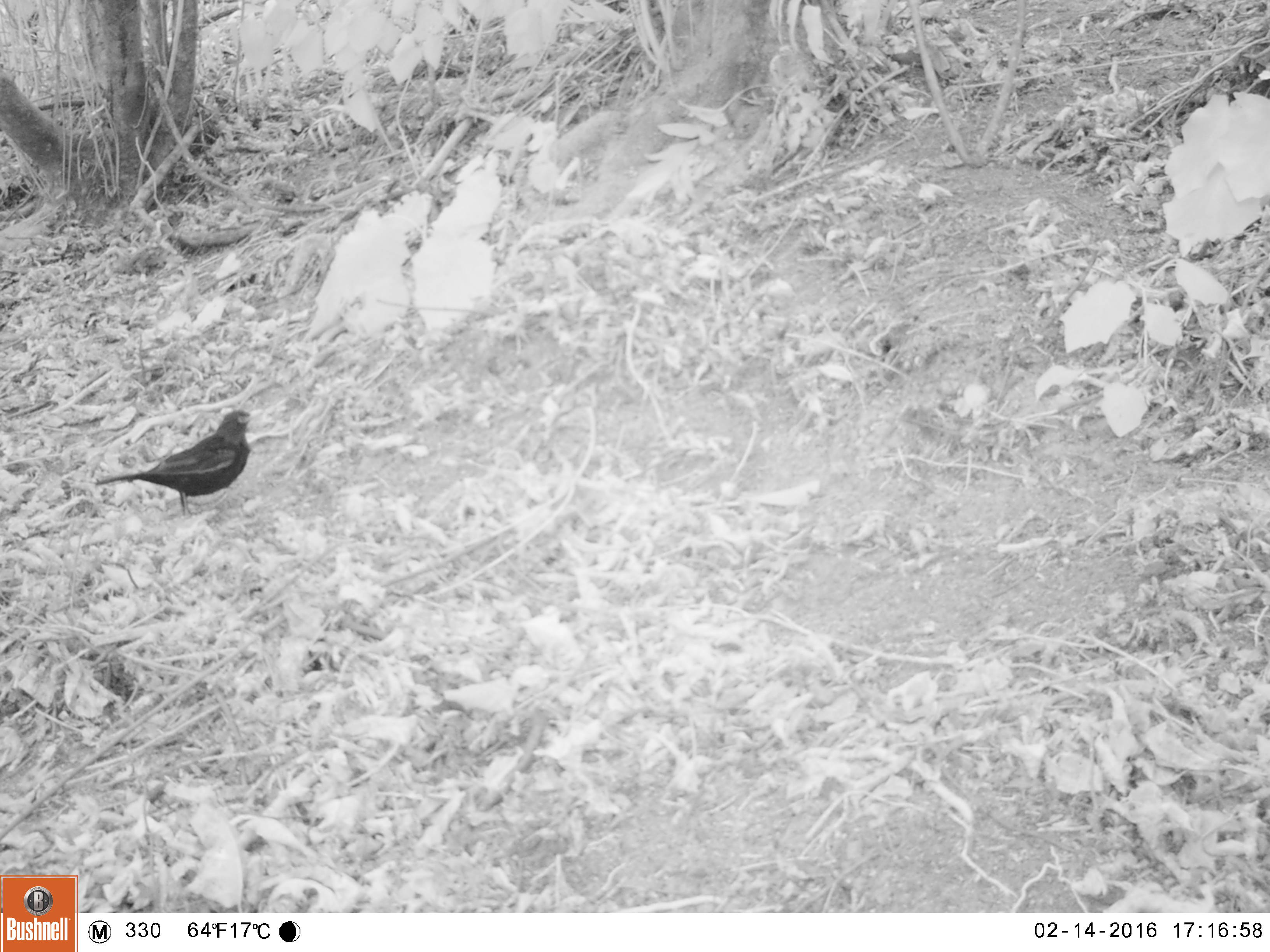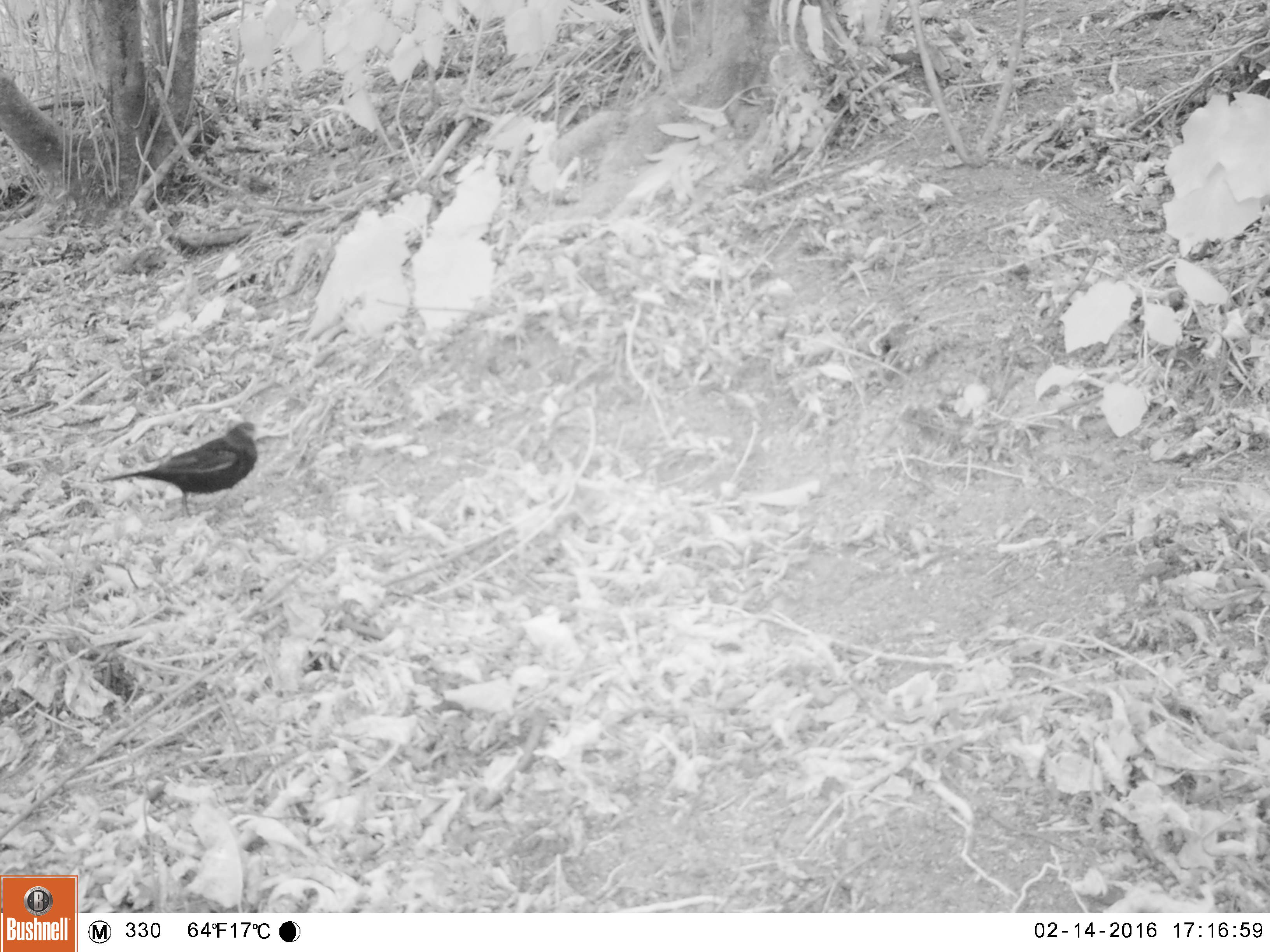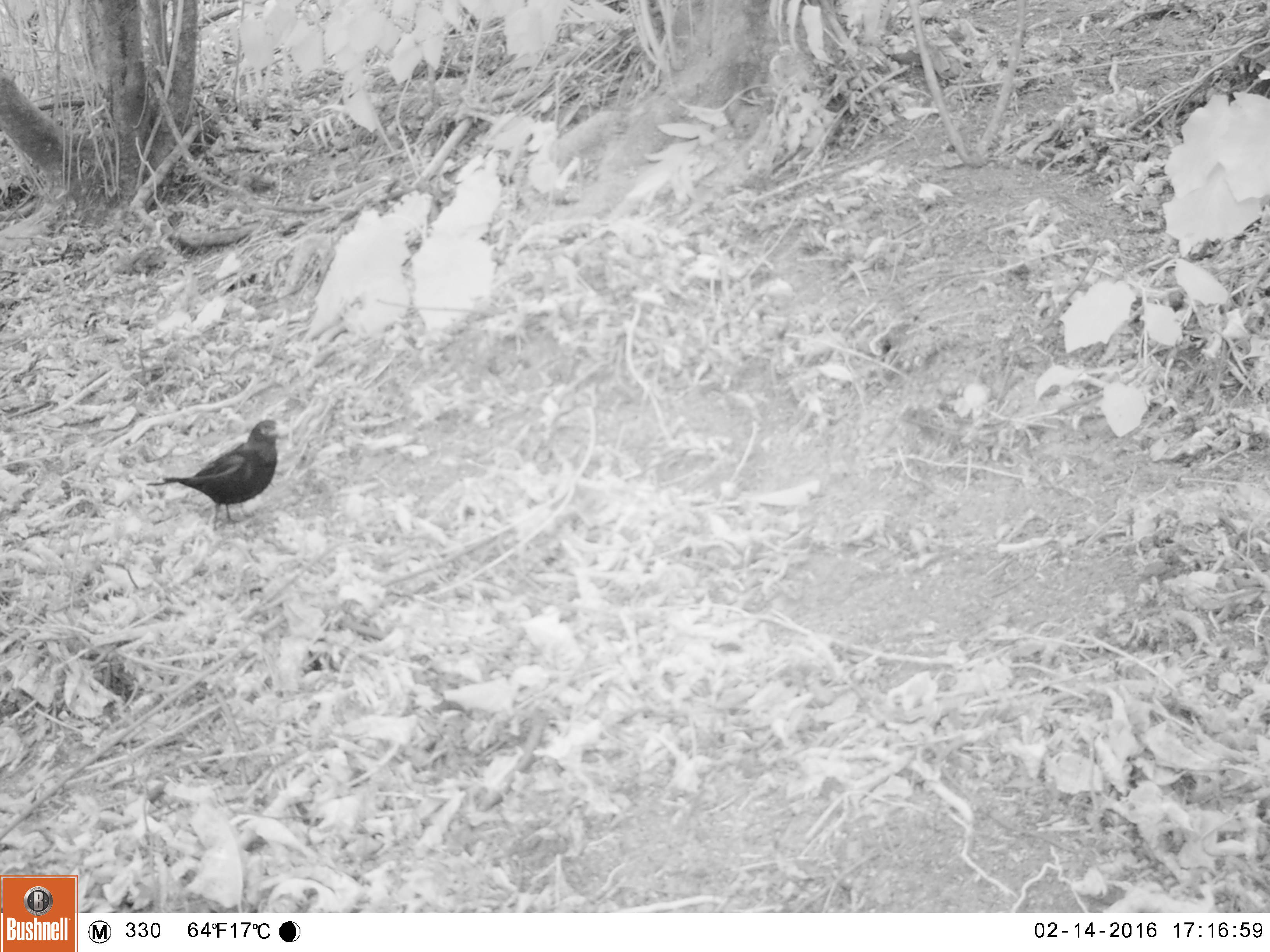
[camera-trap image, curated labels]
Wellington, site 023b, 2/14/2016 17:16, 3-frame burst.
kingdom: Animalia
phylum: Chordata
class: Aves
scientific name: Aves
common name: bird